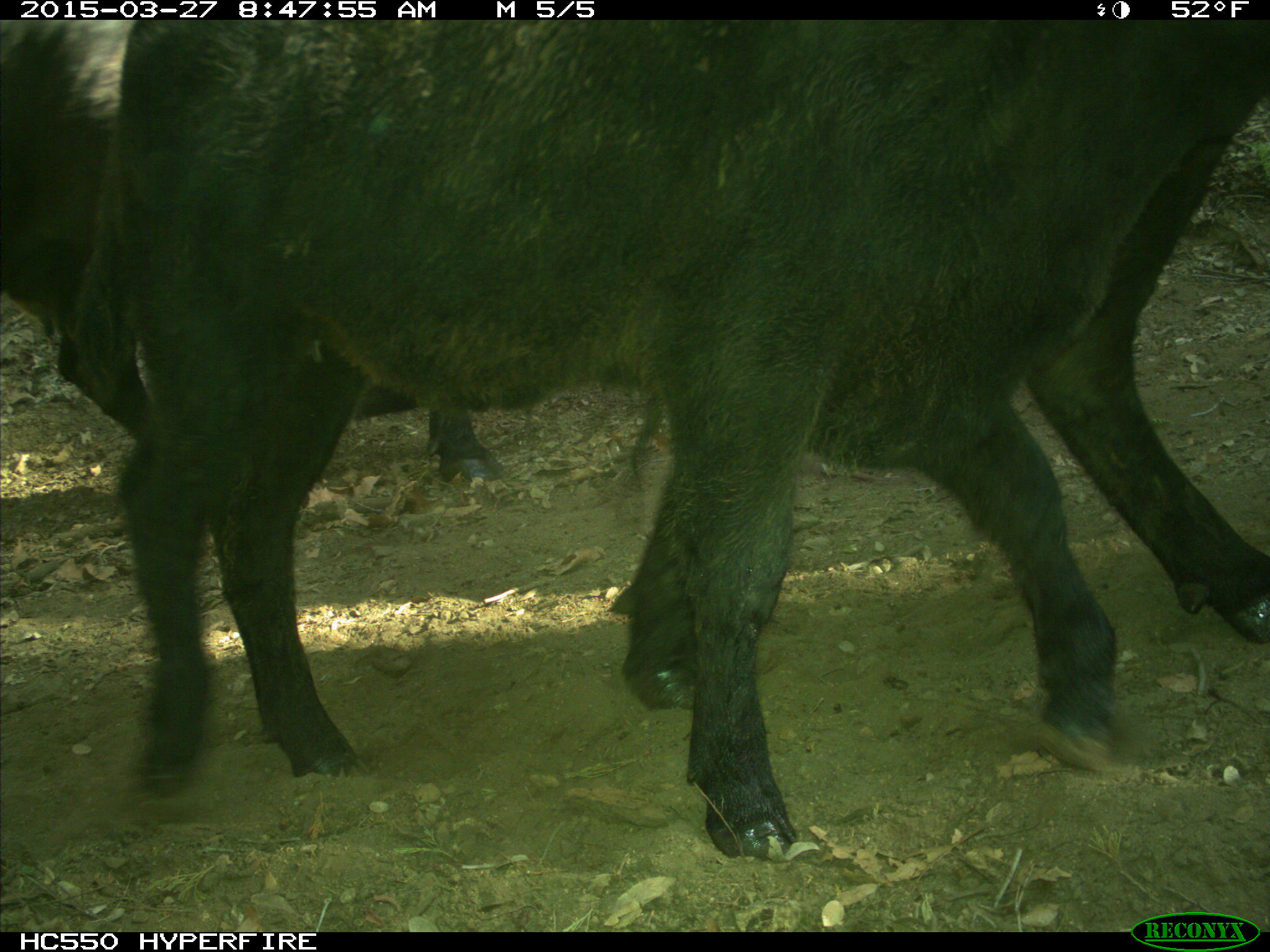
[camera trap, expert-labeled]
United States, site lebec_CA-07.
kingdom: Animalia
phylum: Chordata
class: Mammalia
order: Artiodactyla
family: Bovidae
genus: Bos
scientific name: Bos taurus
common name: domestic cow